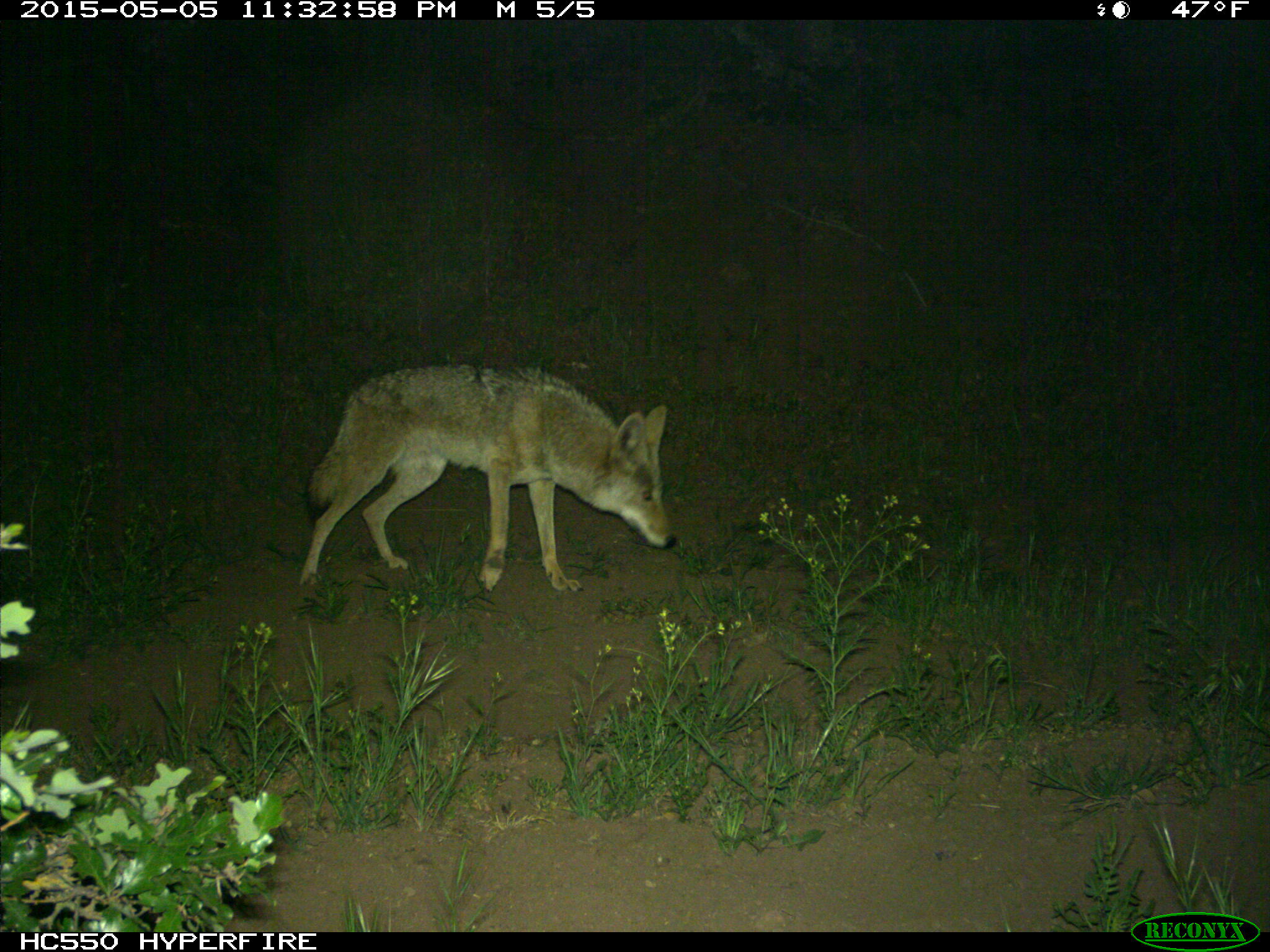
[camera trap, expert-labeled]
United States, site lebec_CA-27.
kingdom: Animalia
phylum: Chordata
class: Mammalia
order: Carnivora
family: Canidae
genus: Canis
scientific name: Canis latrans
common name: coyote